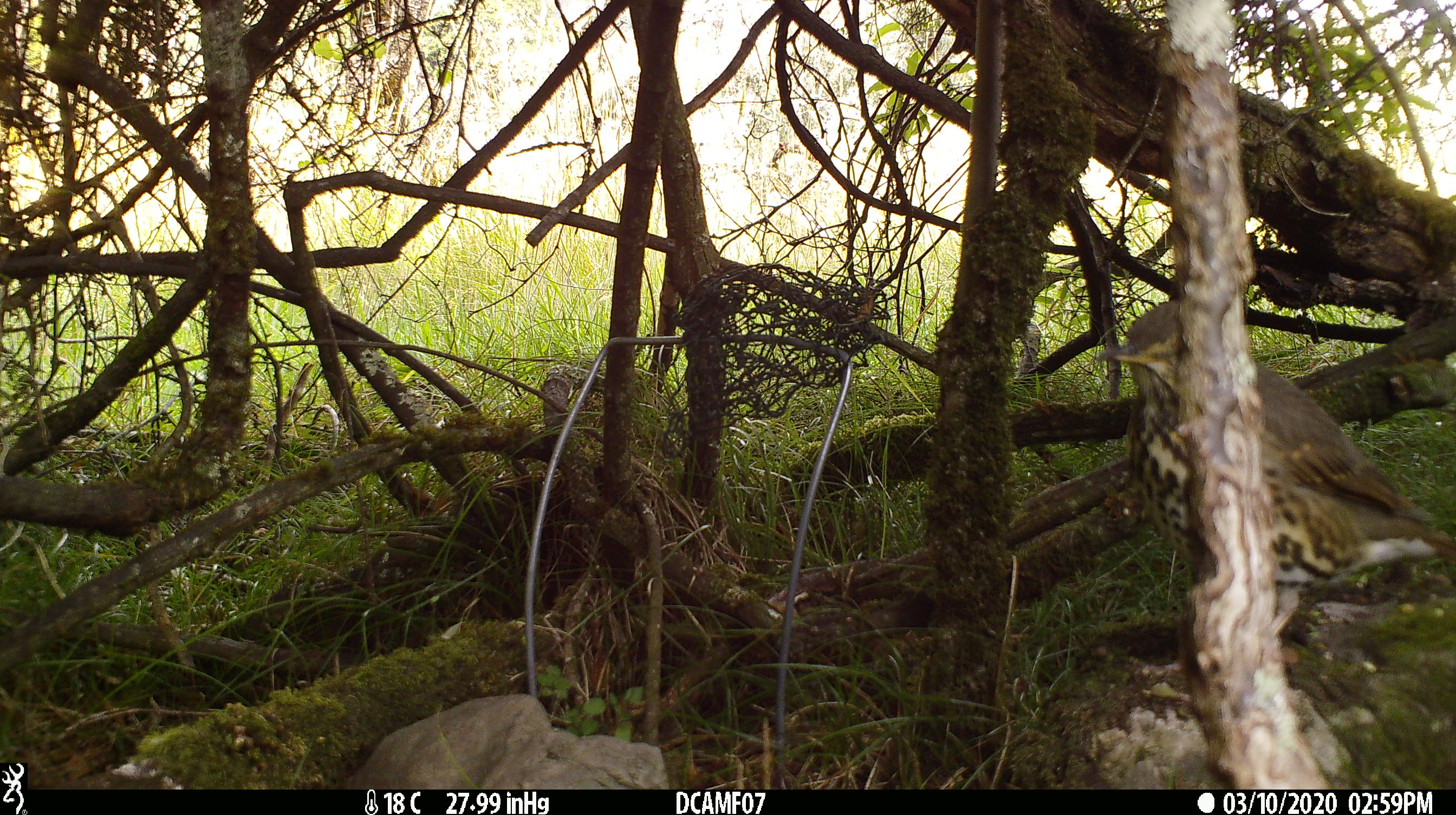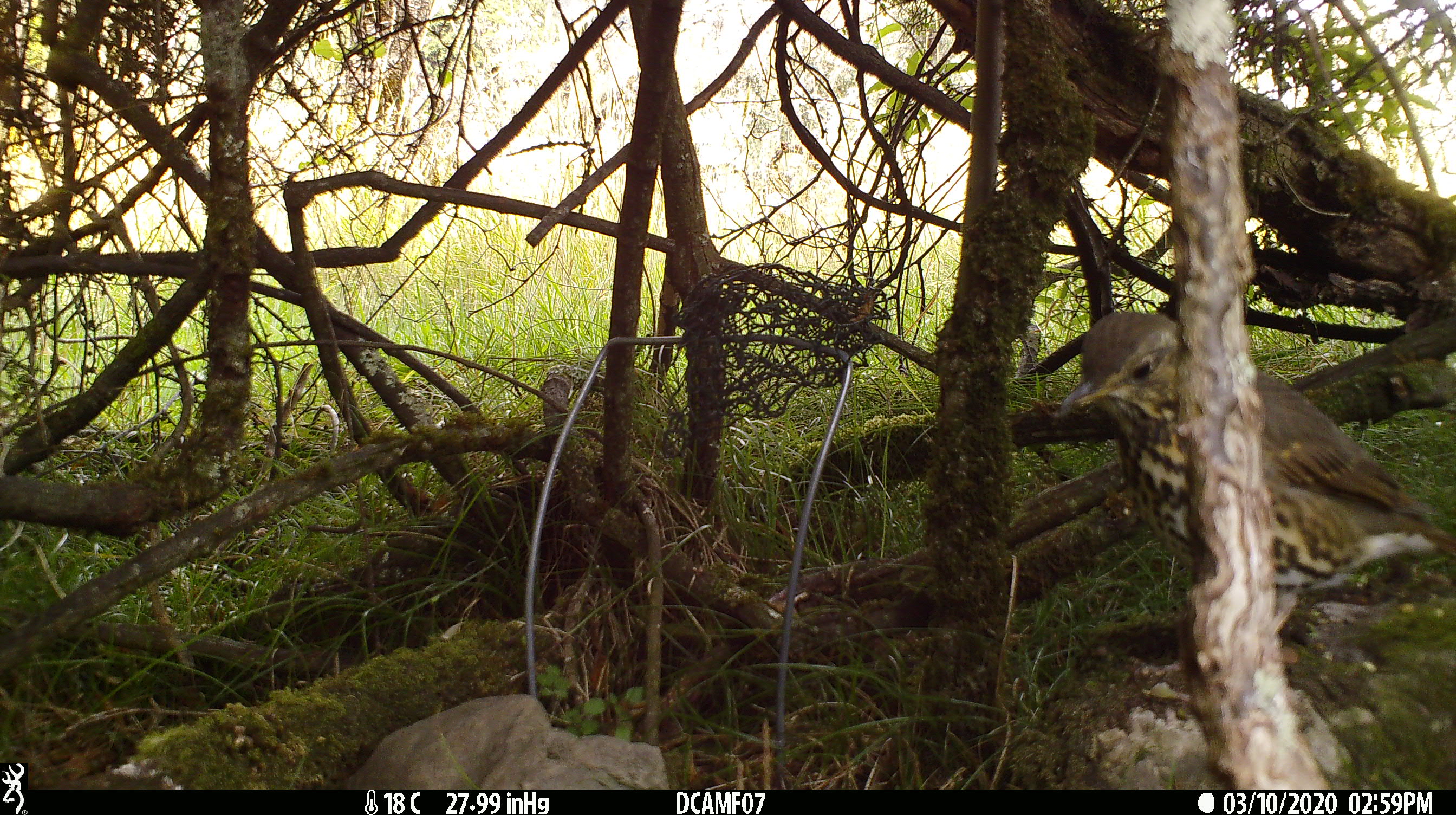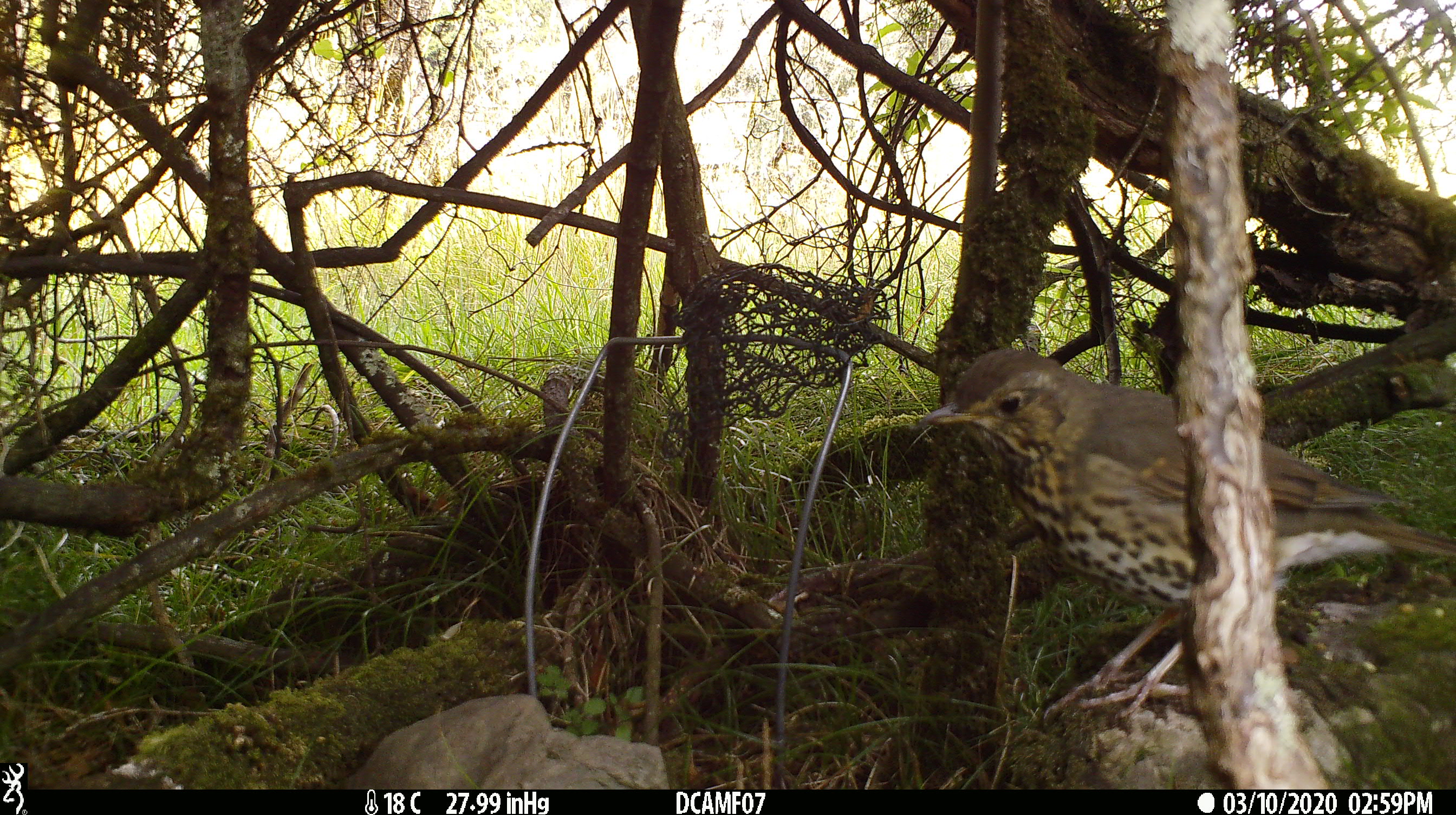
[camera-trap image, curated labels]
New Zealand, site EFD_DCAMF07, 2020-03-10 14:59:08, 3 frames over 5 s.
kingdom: Animalia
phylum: Chordata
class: Aves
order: Passeriformes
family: Turdidae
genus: Turdus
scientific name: Turdus philomelos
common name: song thrush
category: thrush